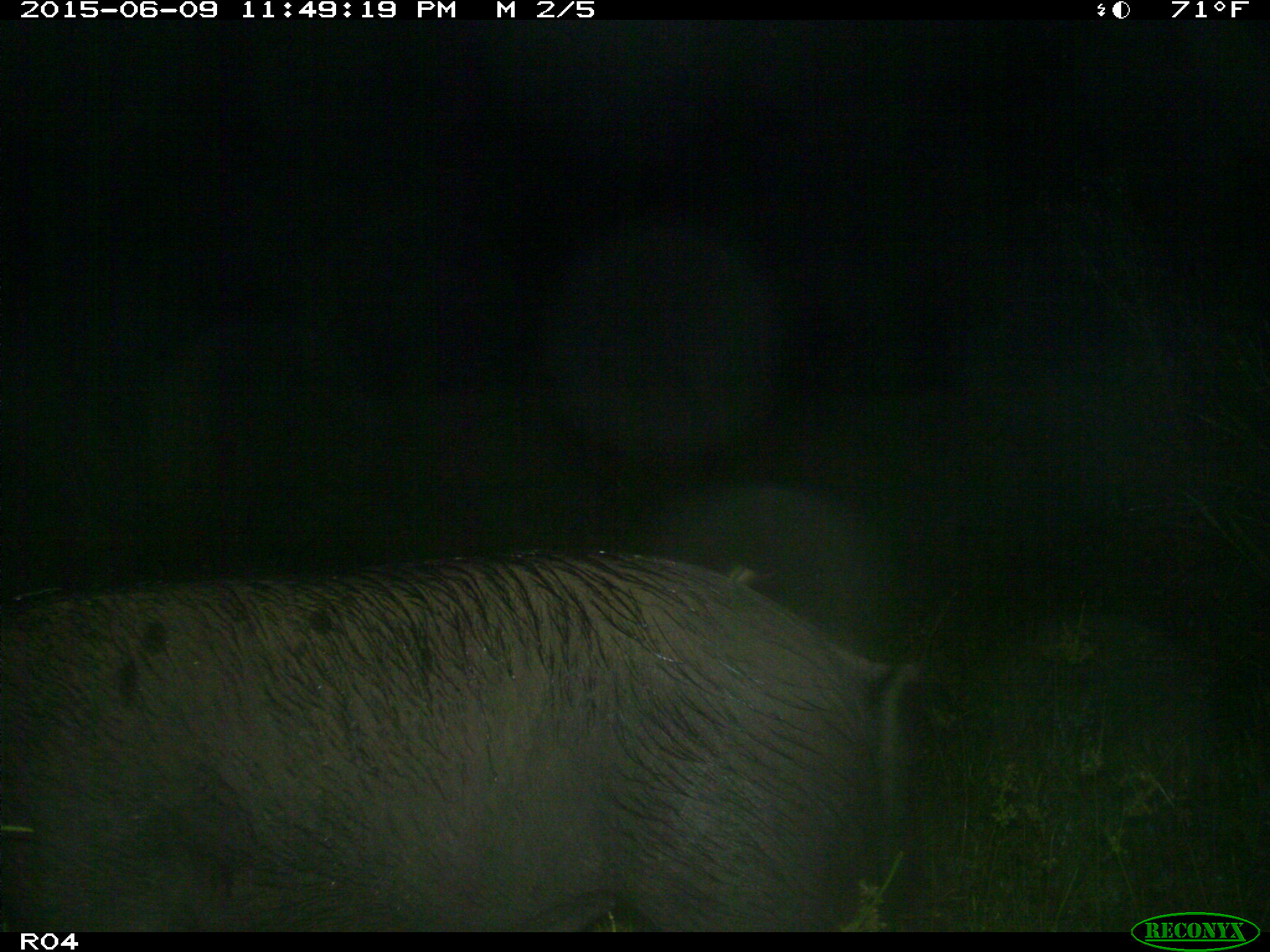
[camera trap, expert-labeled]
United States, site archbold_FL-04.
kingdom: Animalia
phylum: Chordata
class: Mammalia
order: Artiodactyla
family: Suidae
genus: Sus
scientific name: Sus scrofa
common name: wild boar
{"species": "Sus scrofa (wild boar)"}